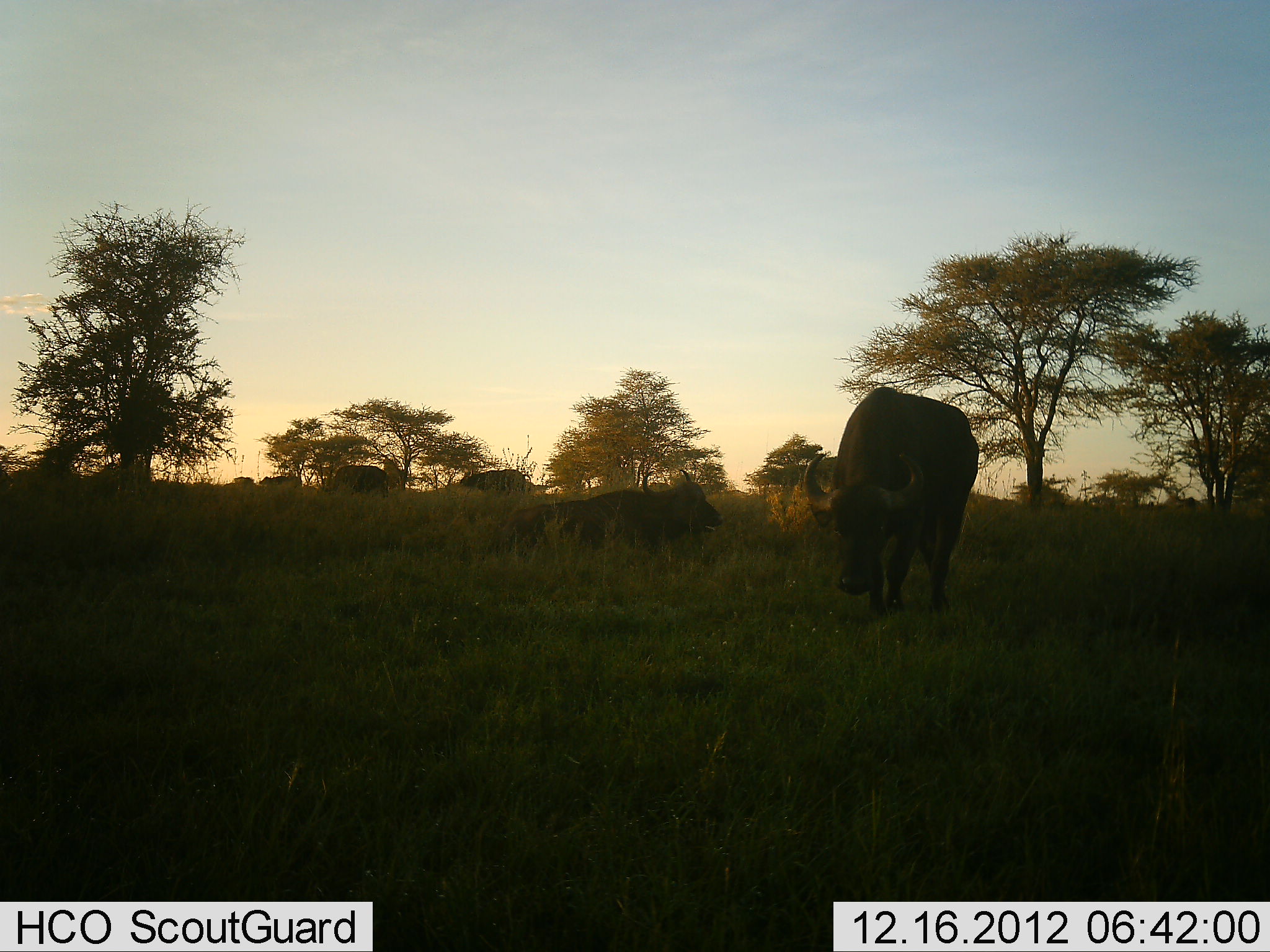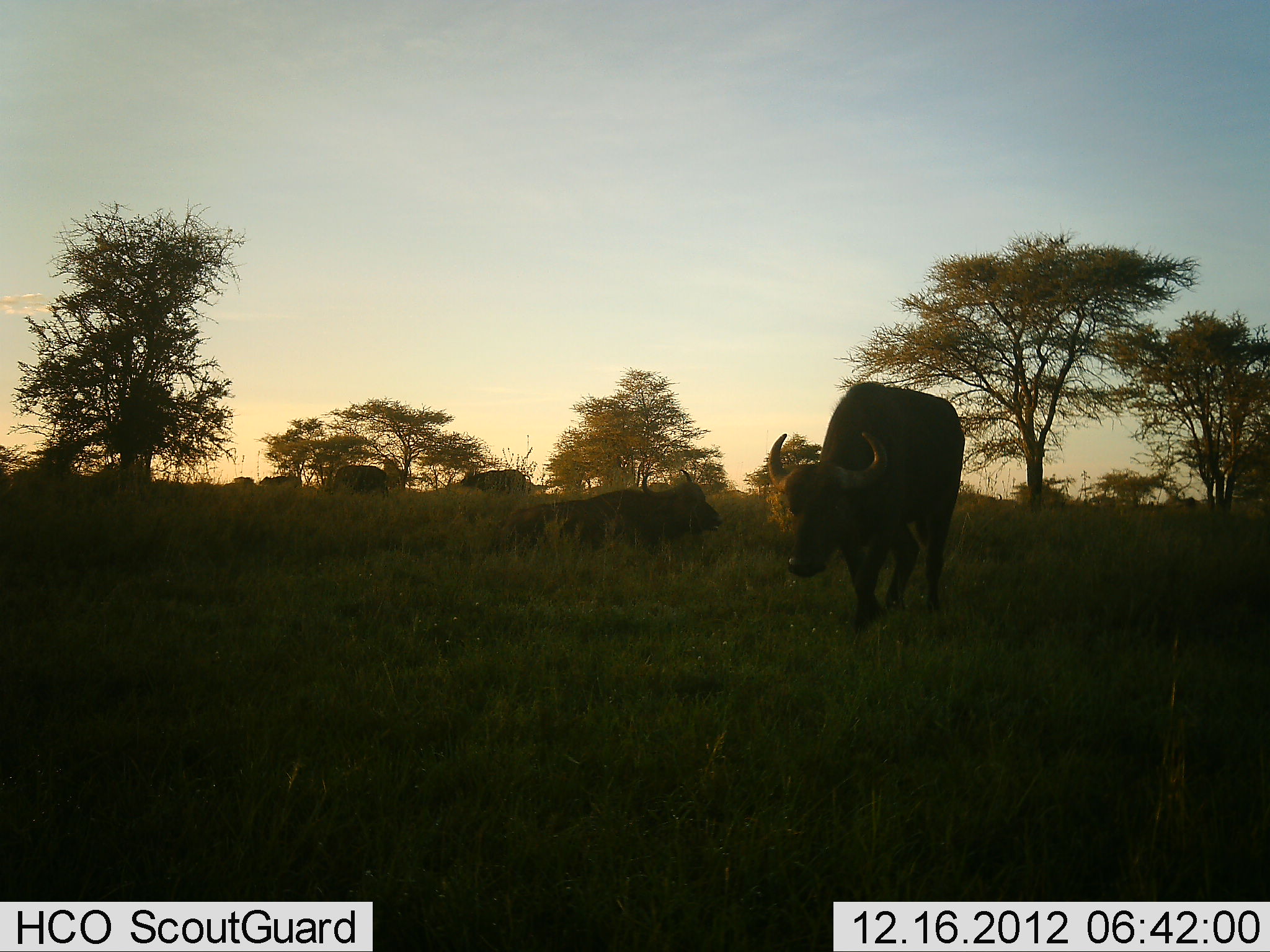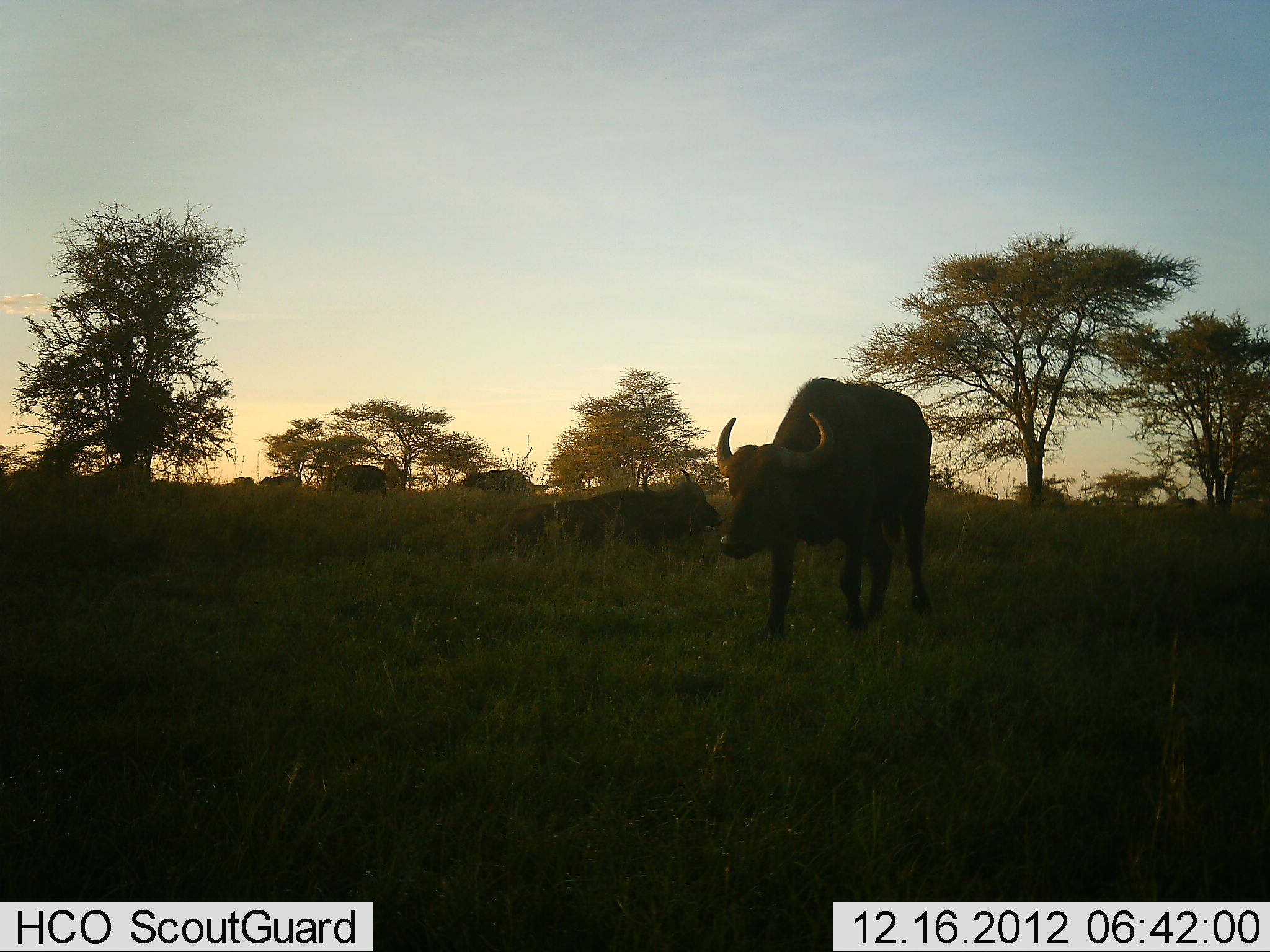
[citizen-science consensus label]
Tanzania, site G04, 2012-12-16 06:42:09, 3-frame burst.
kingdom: Animalia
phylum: Chordata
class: Mammalia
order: Artiodactyla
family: Bovidae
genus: Syncerus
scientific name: Syncerus caffer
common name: cape buffalo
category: buffalo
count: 5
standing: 33%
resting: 89%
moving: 67%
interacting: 6%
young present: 0%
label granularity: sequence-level